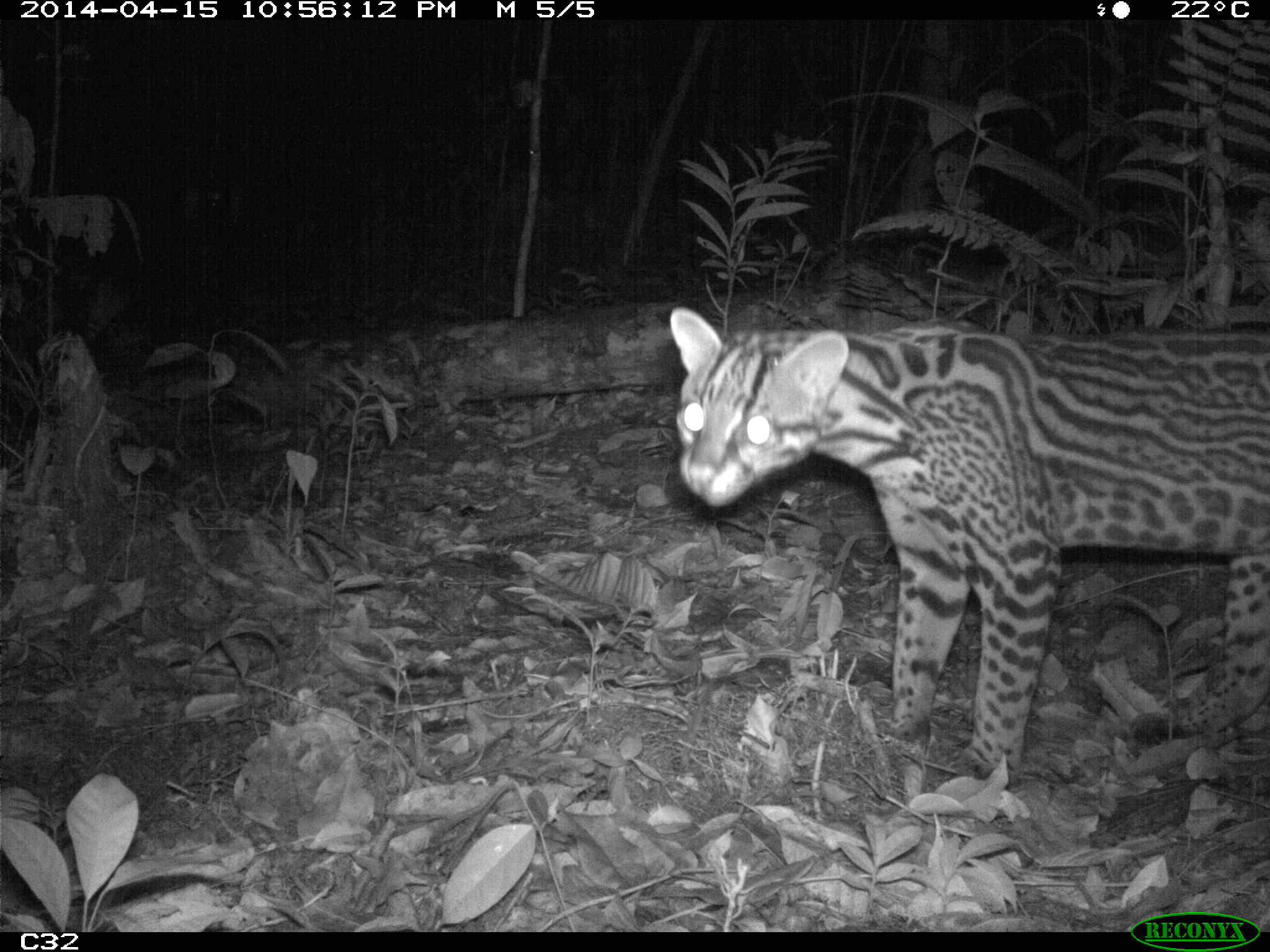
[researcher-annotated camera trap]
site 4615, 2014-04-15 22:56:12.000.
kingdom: Animalia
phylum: Chordata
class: Mammalia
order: Carnivora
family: Felidae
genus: Leopardus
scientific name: Leopardus pardalis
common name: ocelot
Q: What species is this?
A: Leopardus pardalis (ocelot).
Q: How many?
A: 1.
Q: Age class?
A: Adult.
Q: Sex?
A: Female.